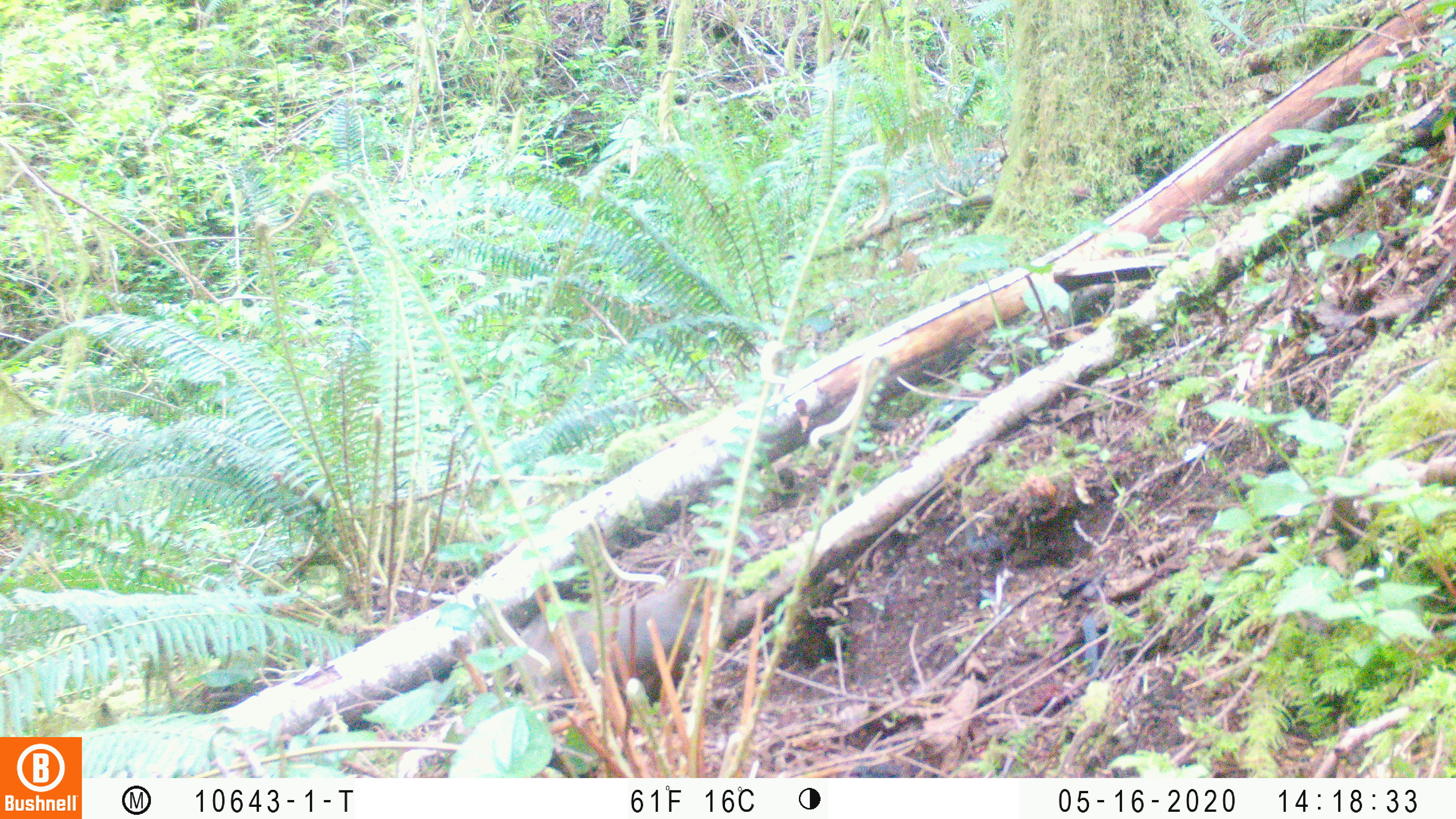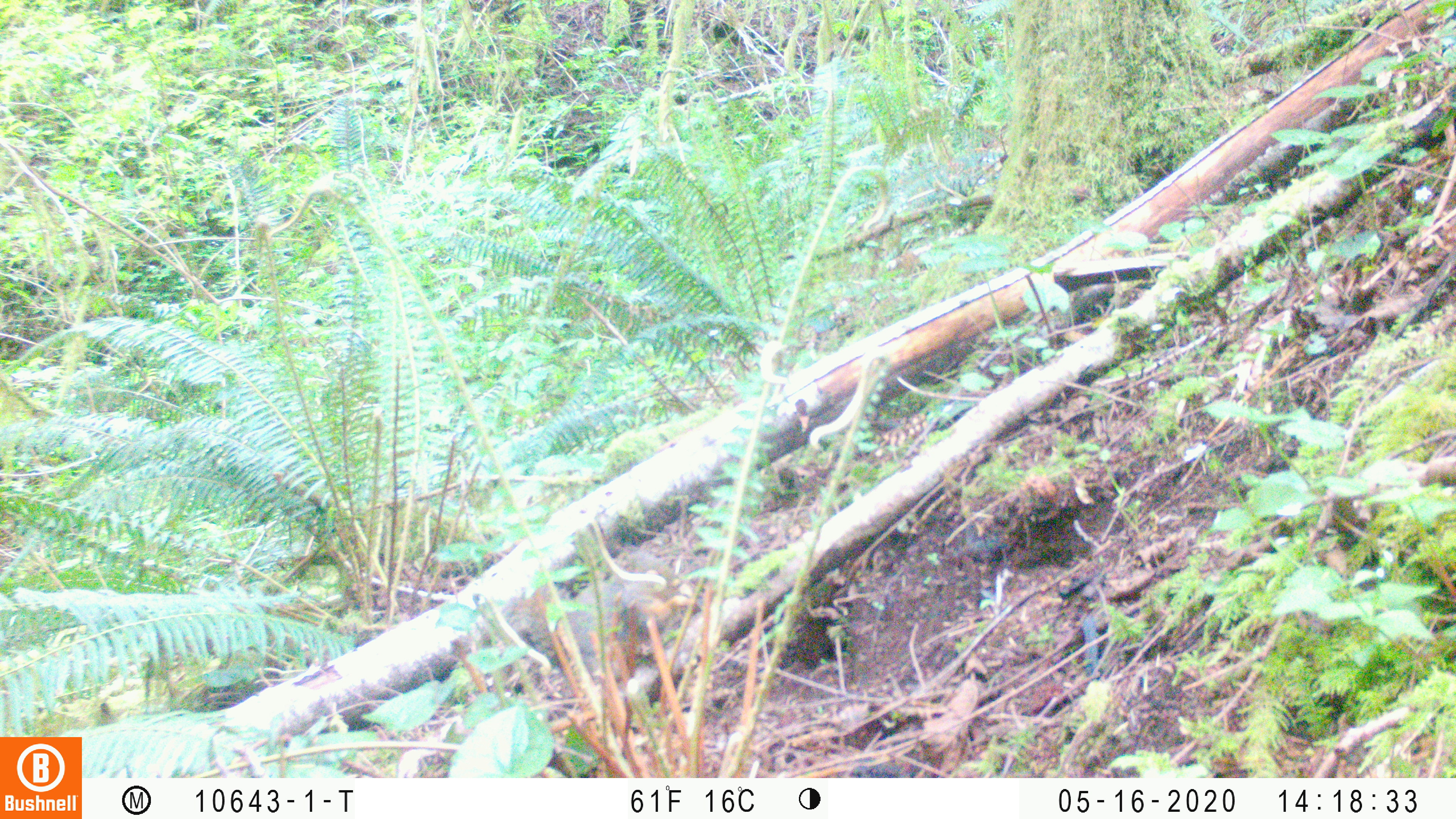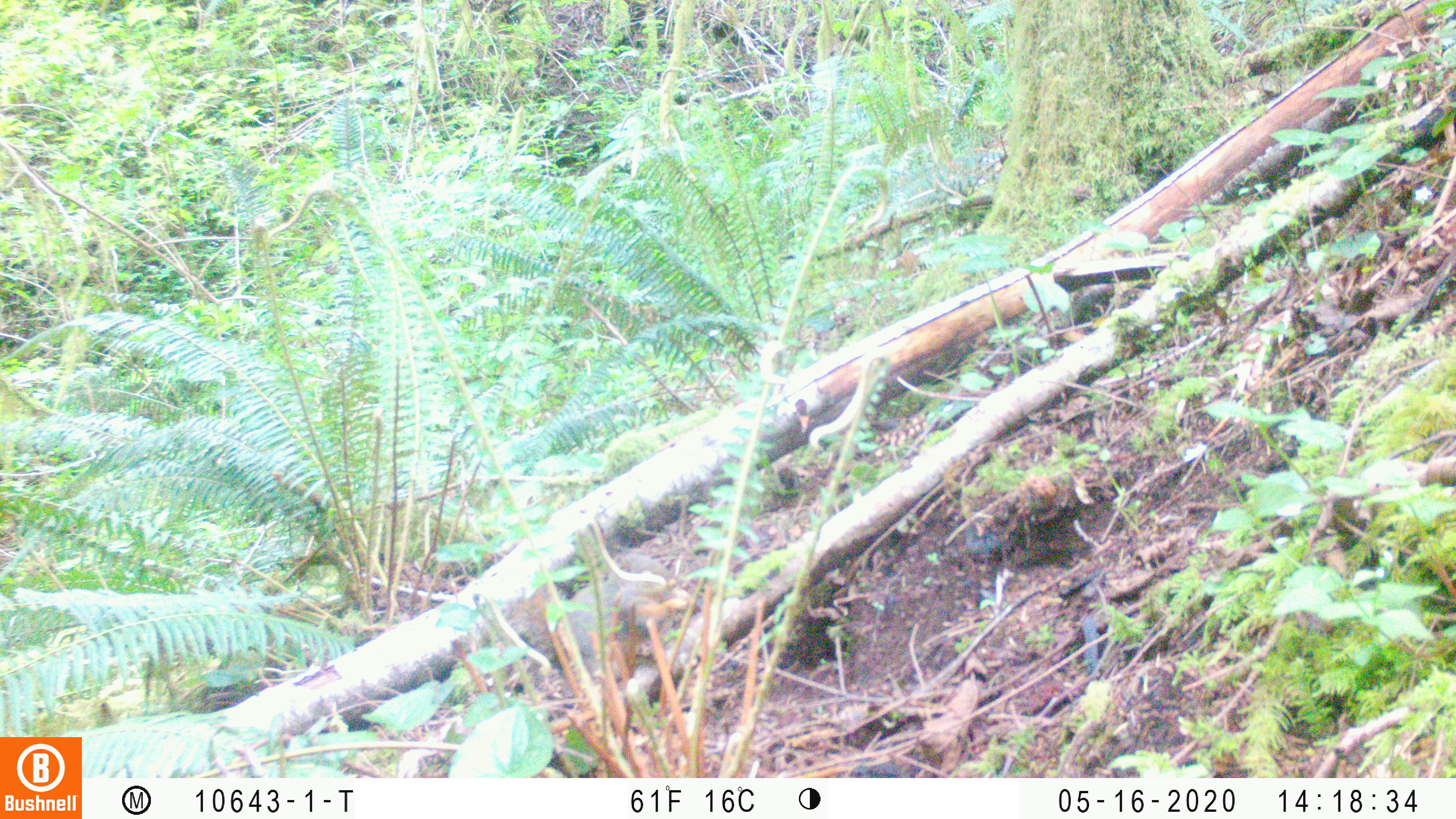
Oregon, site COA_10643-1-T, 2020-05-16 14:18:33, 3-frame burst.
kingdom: Animalia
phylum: Chordata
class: Mammalia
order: Rodentia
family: Sciuridae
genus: Tamiasciurus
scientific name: Tamiasciurus douglasii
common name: douglas squirrel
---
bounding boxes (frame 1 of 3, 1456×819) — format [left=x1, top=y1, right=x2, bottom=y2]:
douglas squirrel: [left=510, top=561, right=749, bottom=715]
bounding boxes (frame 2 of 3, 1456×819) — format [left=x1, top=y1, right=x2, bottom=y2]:
douglas squirrel: [left=490, top=543, right=684, bottom=719]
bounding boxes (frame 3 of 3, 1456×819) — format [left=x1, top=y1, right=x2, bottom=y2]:
douglas squirrel: [left=477, top=545, right=678, bottom=710]